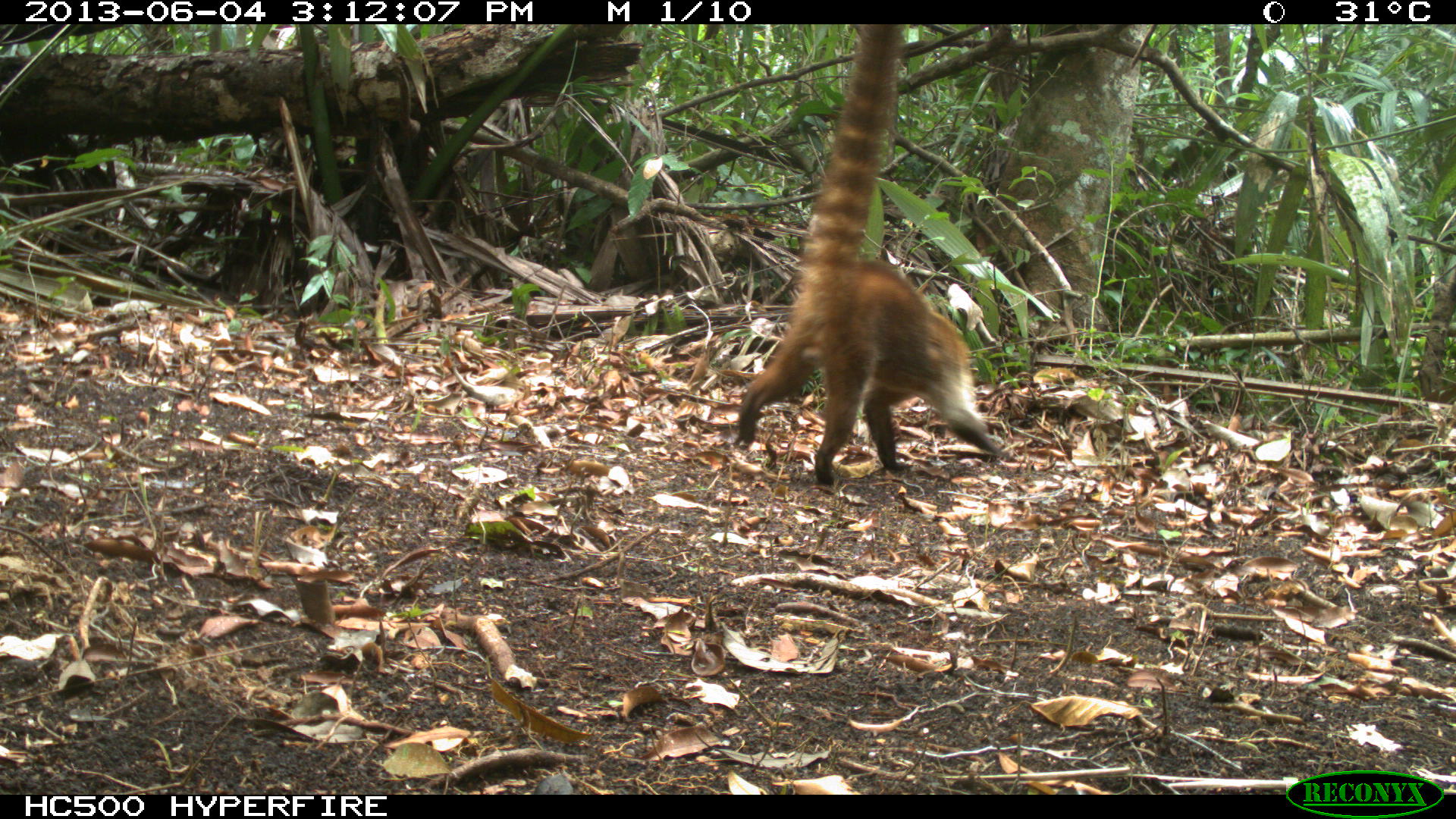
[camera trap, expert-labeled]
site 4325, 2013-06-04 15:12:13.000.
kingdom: Animalia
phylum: Chordata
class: Mammalia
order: Carnivora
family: Procyonidae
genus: Nasua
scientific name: Nasua narica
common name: white-nosed coati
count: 1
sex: male